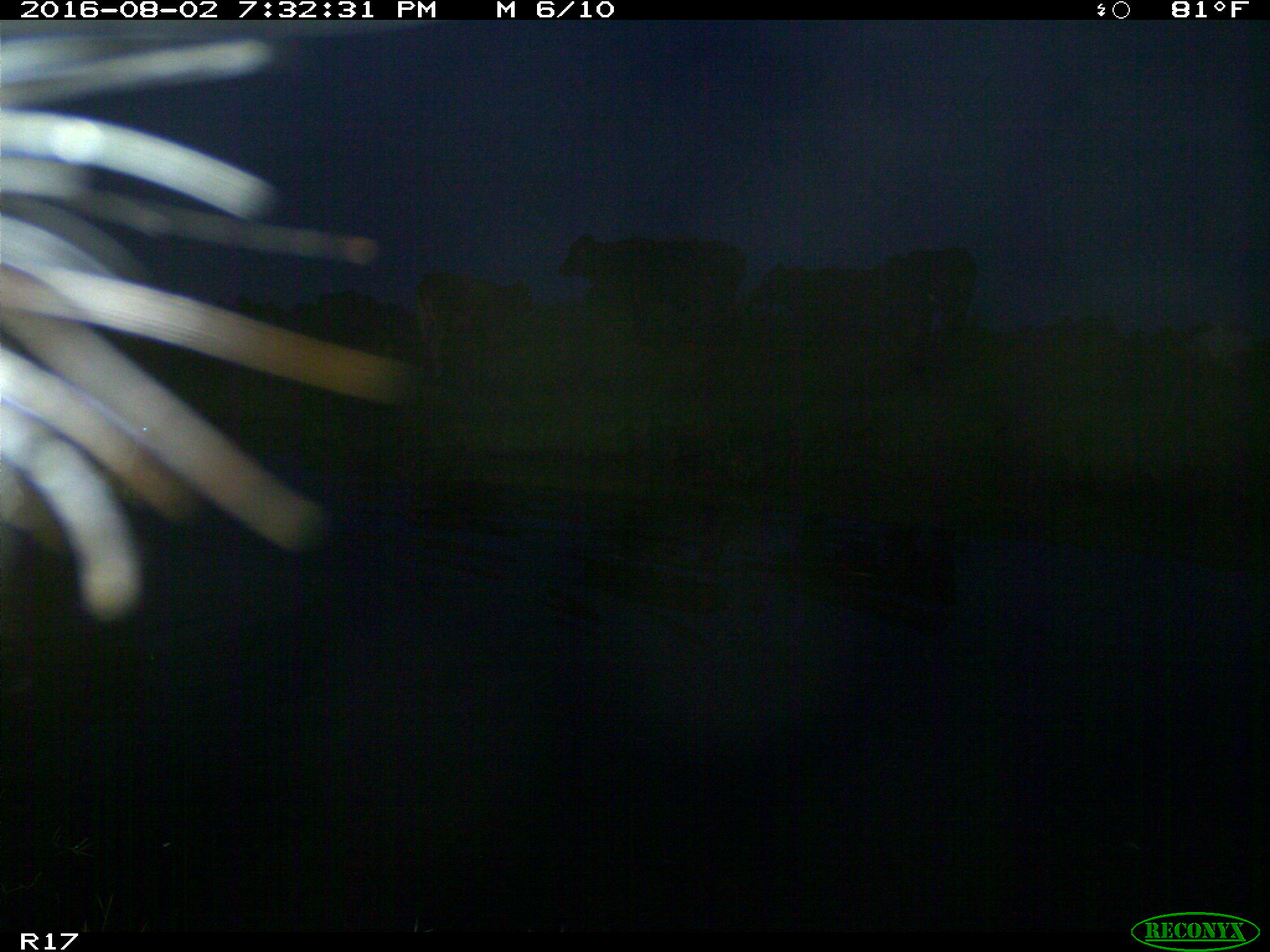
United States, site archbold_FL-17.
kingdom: Animalia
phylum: Chordata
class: Mammalia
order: Artiodactyla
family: Bovidae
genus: Bos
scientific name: Bos taurus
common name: domestic cow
Bos taurus (domestic cow).